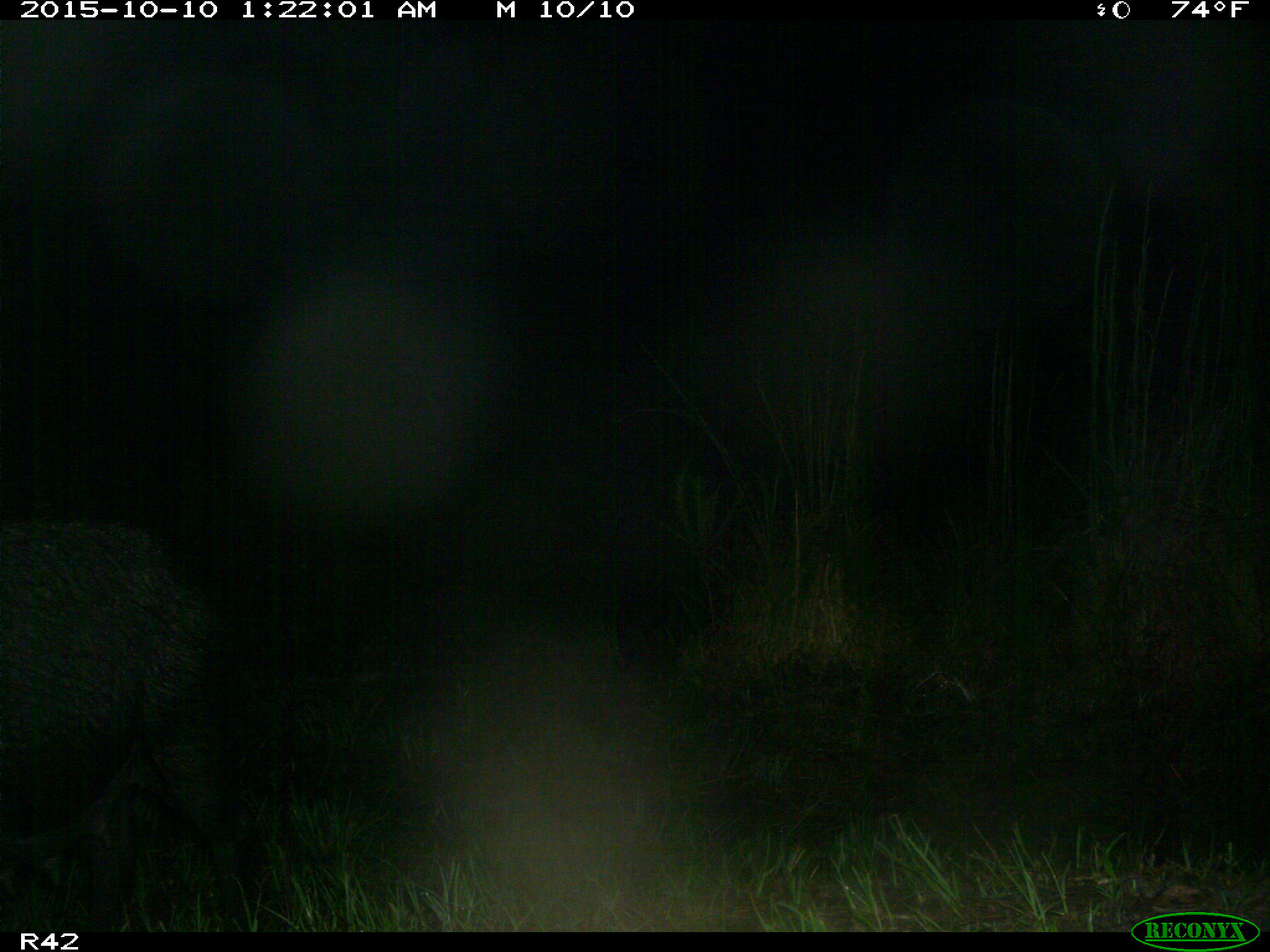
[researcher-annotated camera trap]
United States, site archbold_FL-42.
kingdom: Animalia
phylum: Chordata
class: Mammalia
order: Artiodactyla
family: Suidae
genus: Sus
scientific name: Sus scrofa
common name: wild boar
Sus scrofa (wild boar).